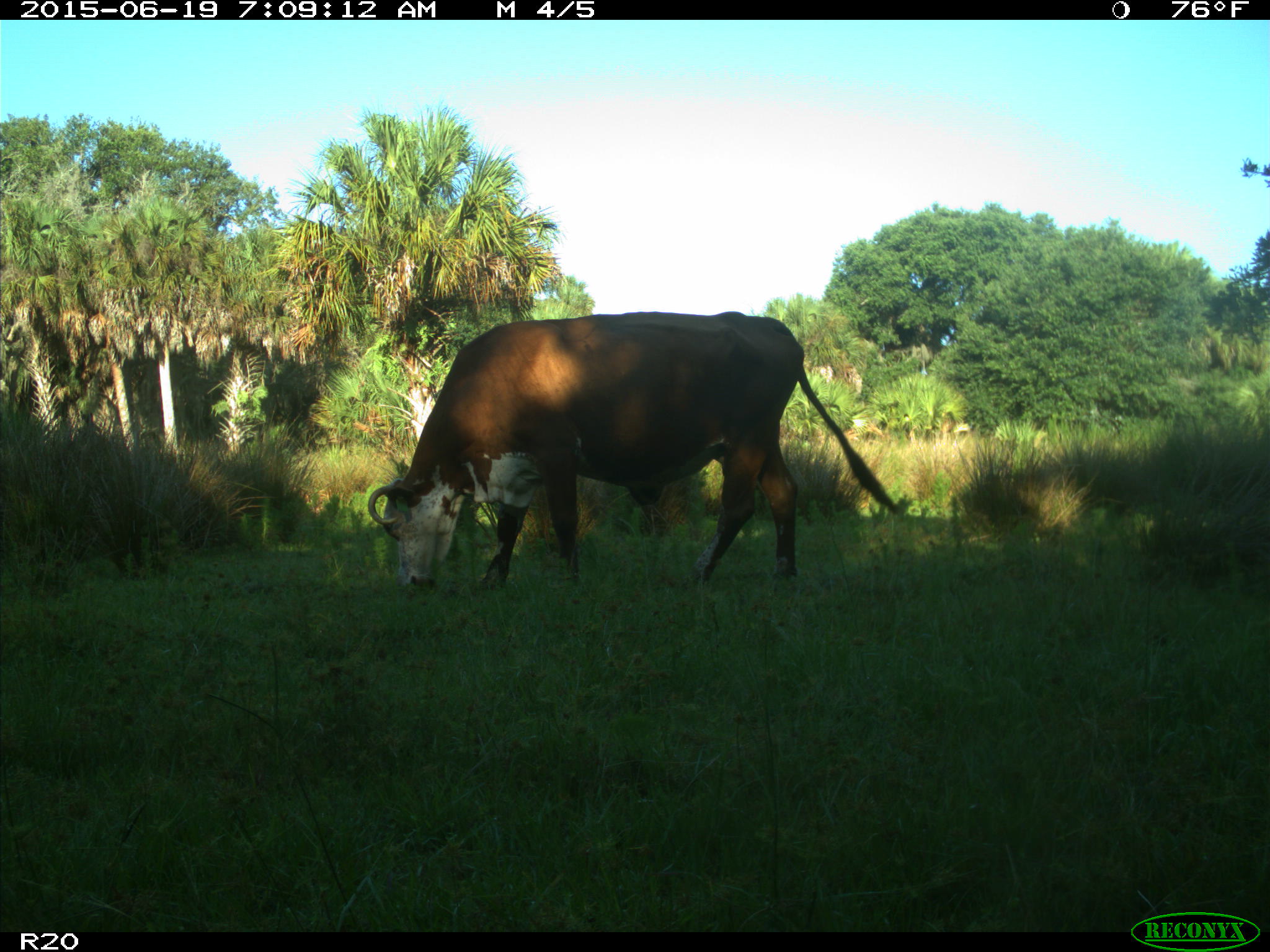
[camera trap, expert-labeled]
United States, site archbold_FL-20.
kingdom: Animalia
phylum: Chordata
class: Mammalia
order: Artiodactyla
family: Bovidae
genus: Bos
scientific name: Bos taurus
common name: domestic cow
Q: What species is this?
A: Bos taurus (domestic cow).